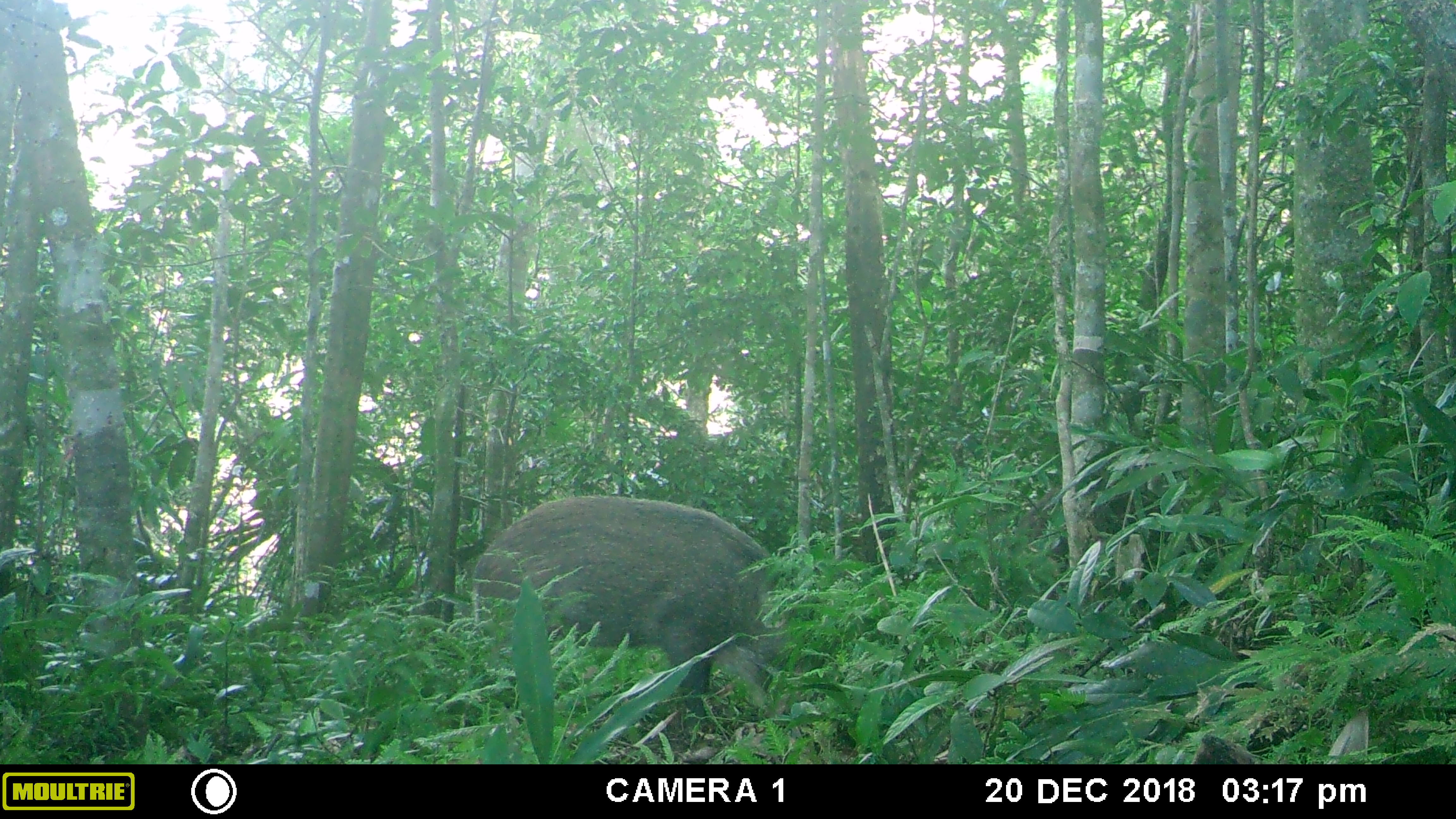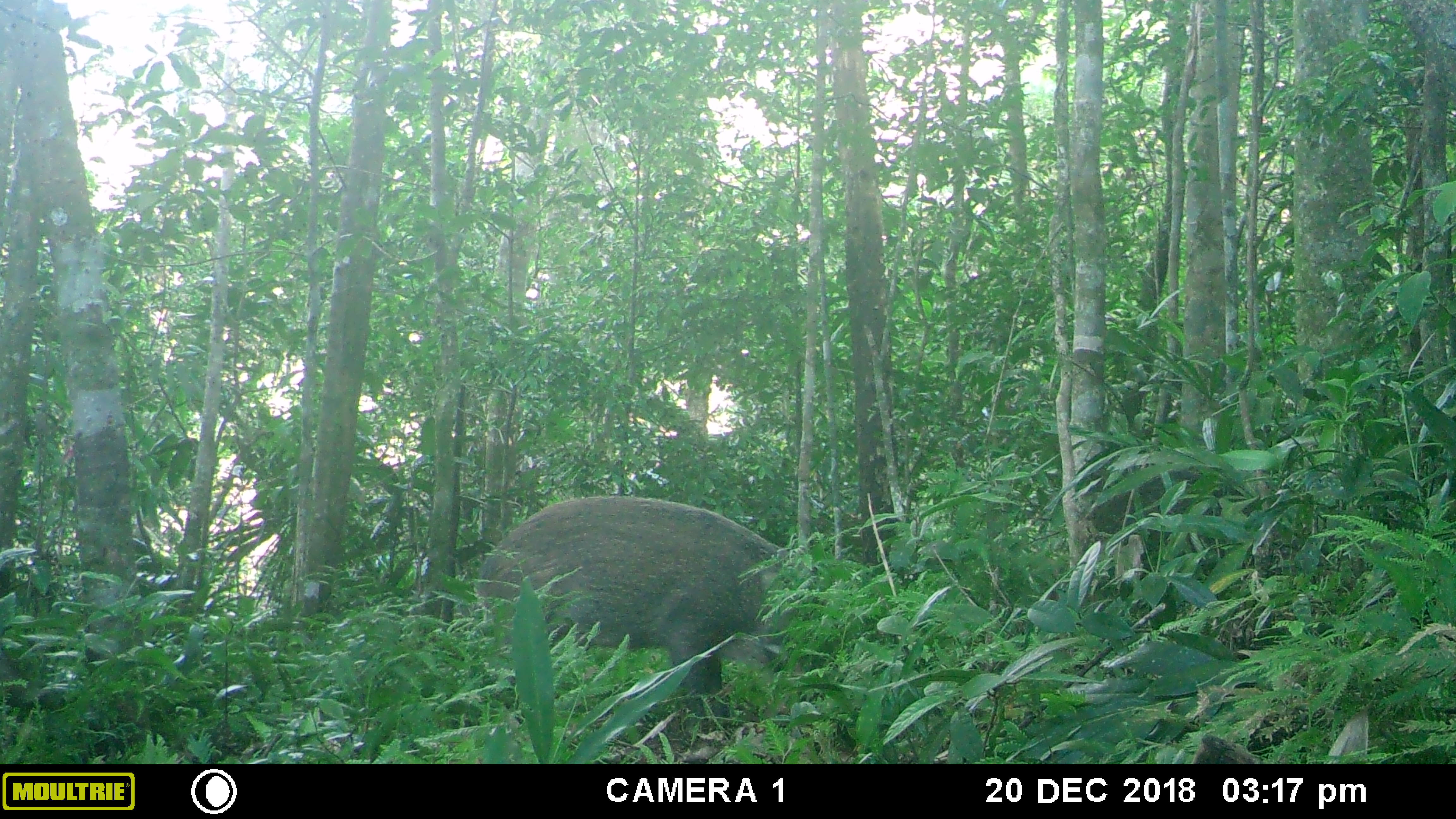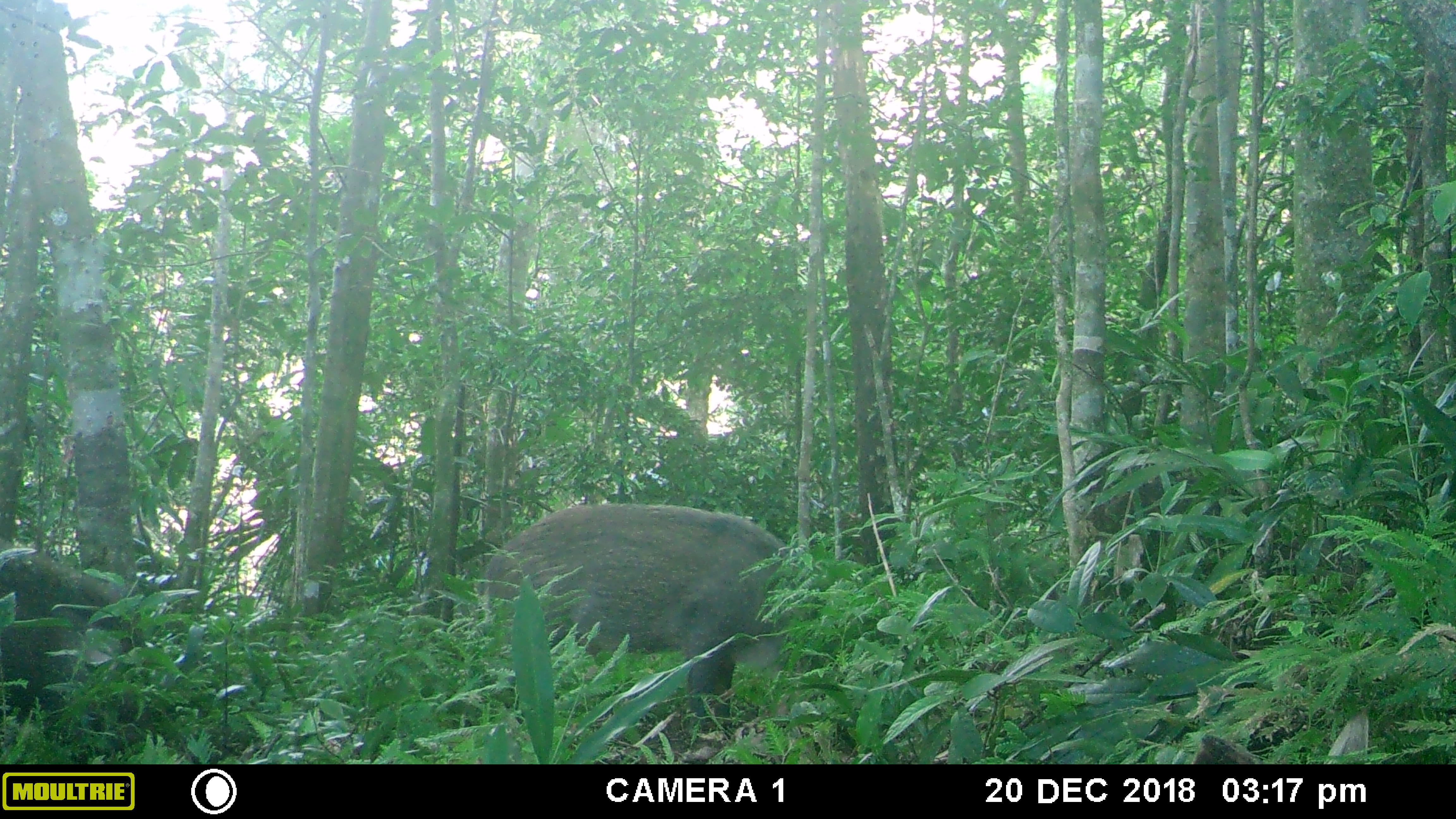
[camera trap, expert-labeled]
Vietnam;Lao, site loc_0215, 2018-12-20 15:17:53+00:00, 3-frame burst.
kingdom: Animalia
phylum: Chordata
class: Mammalia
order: Artiodactyla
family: Suidae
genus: Sus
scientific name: Sus scrofa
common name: eurasian wild pig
Eurasian wild pig (Sus scrofa). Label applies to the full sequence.